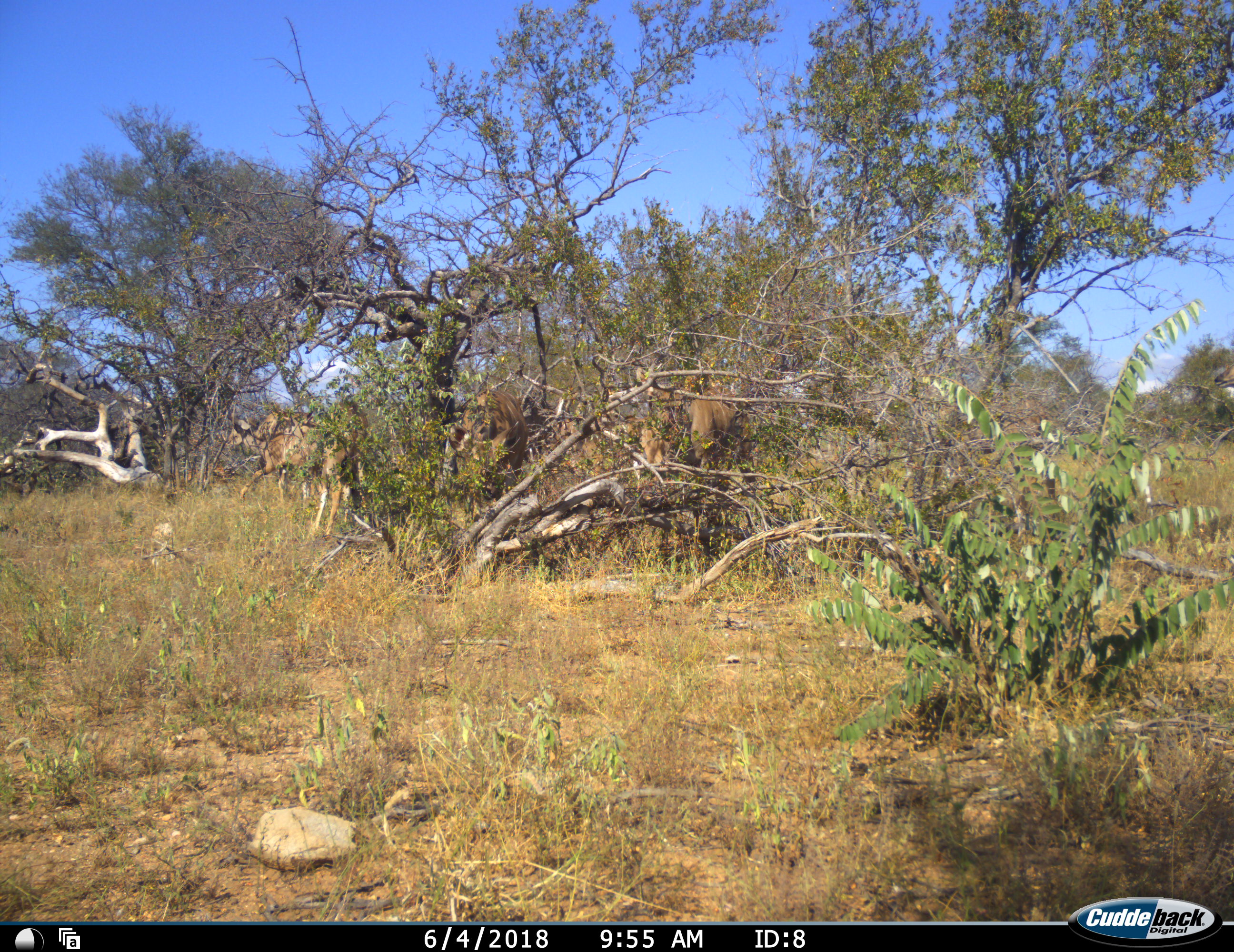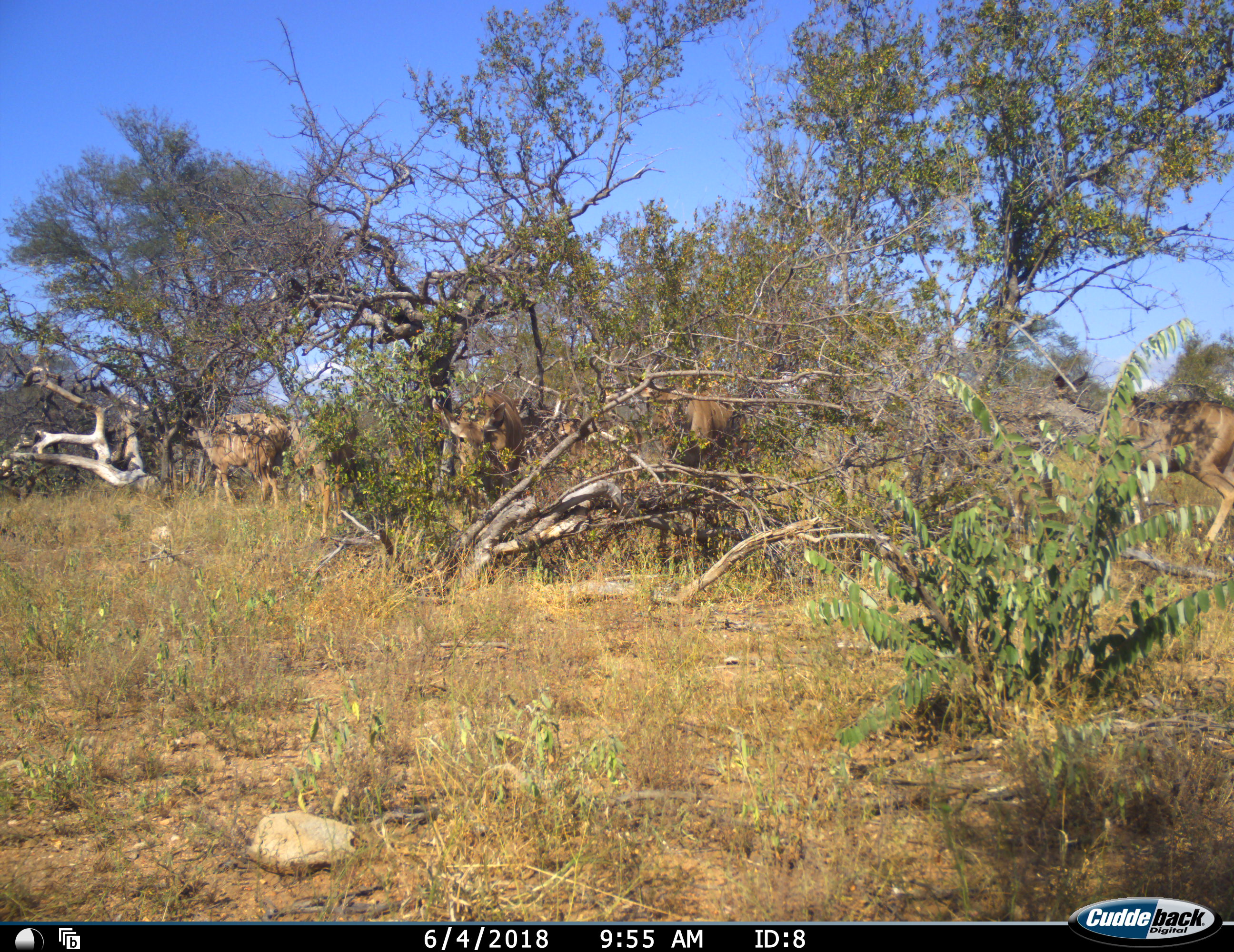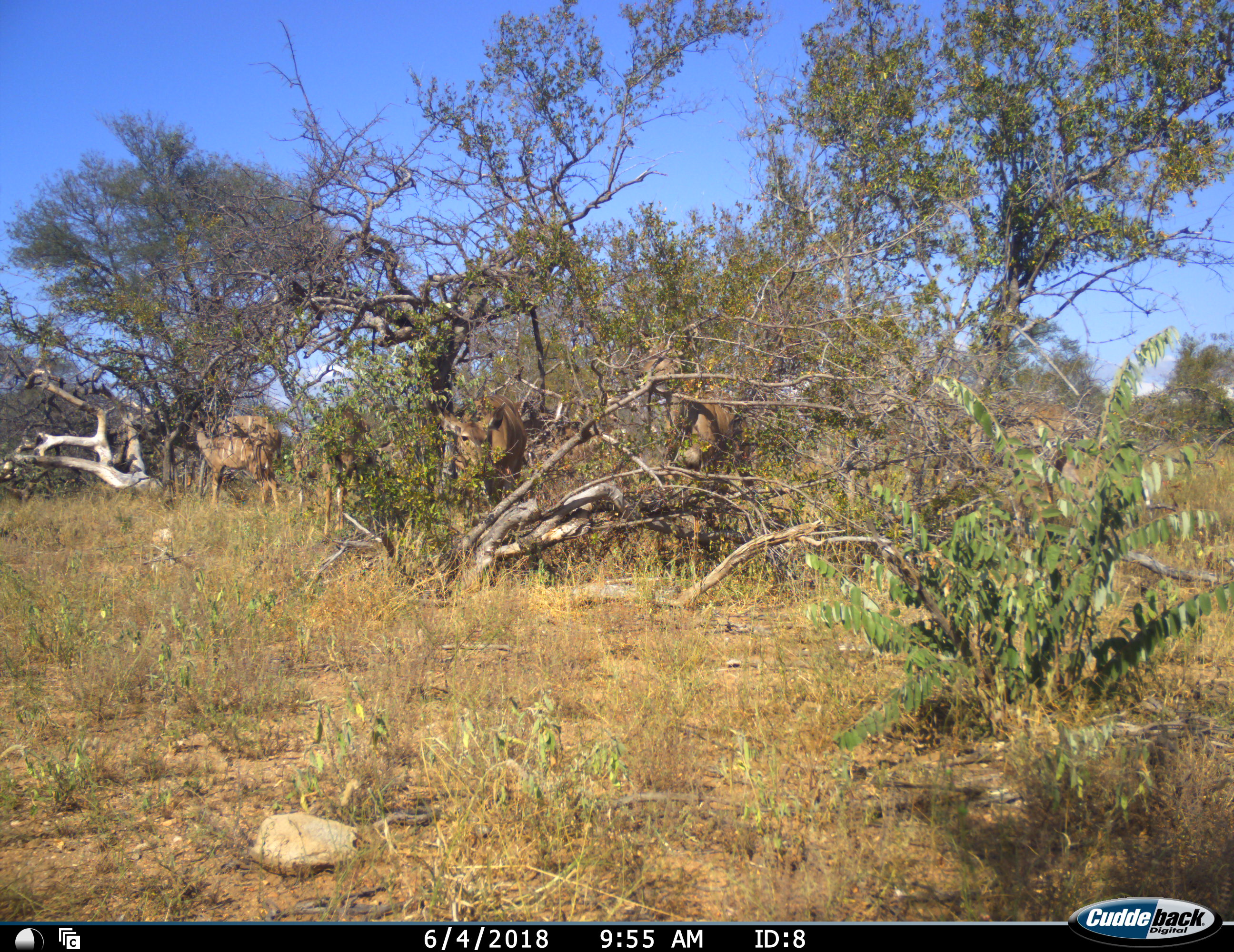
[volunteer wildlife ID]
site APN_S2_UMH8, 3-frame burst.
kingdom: Animalia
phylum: Chordata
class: Mammalia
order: Artiodactyla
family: Bovidae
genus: Tragelaphus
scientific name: Tragelaphus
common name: kudu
Kudu (Tragelaphus), count 5. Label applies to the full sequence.